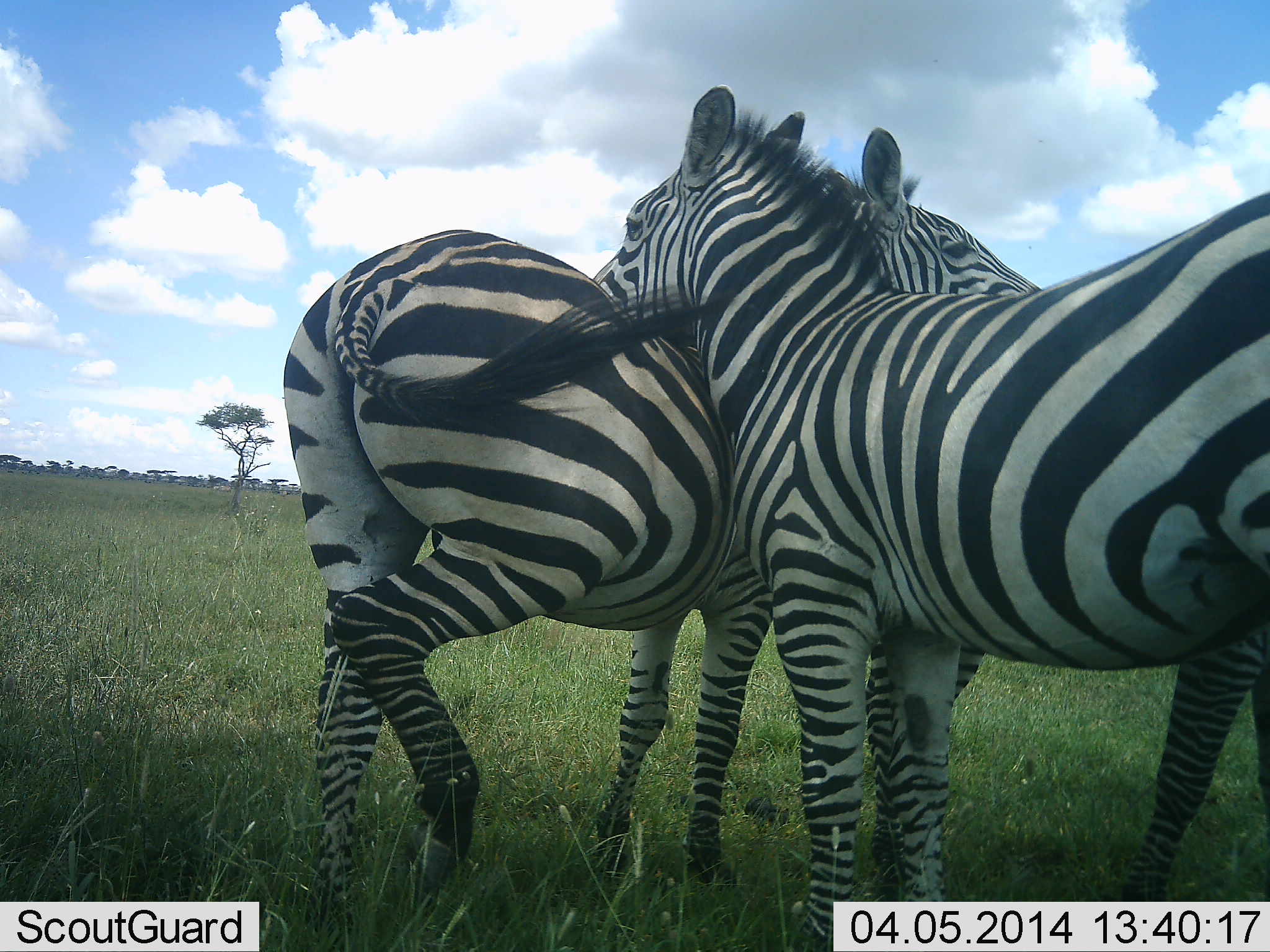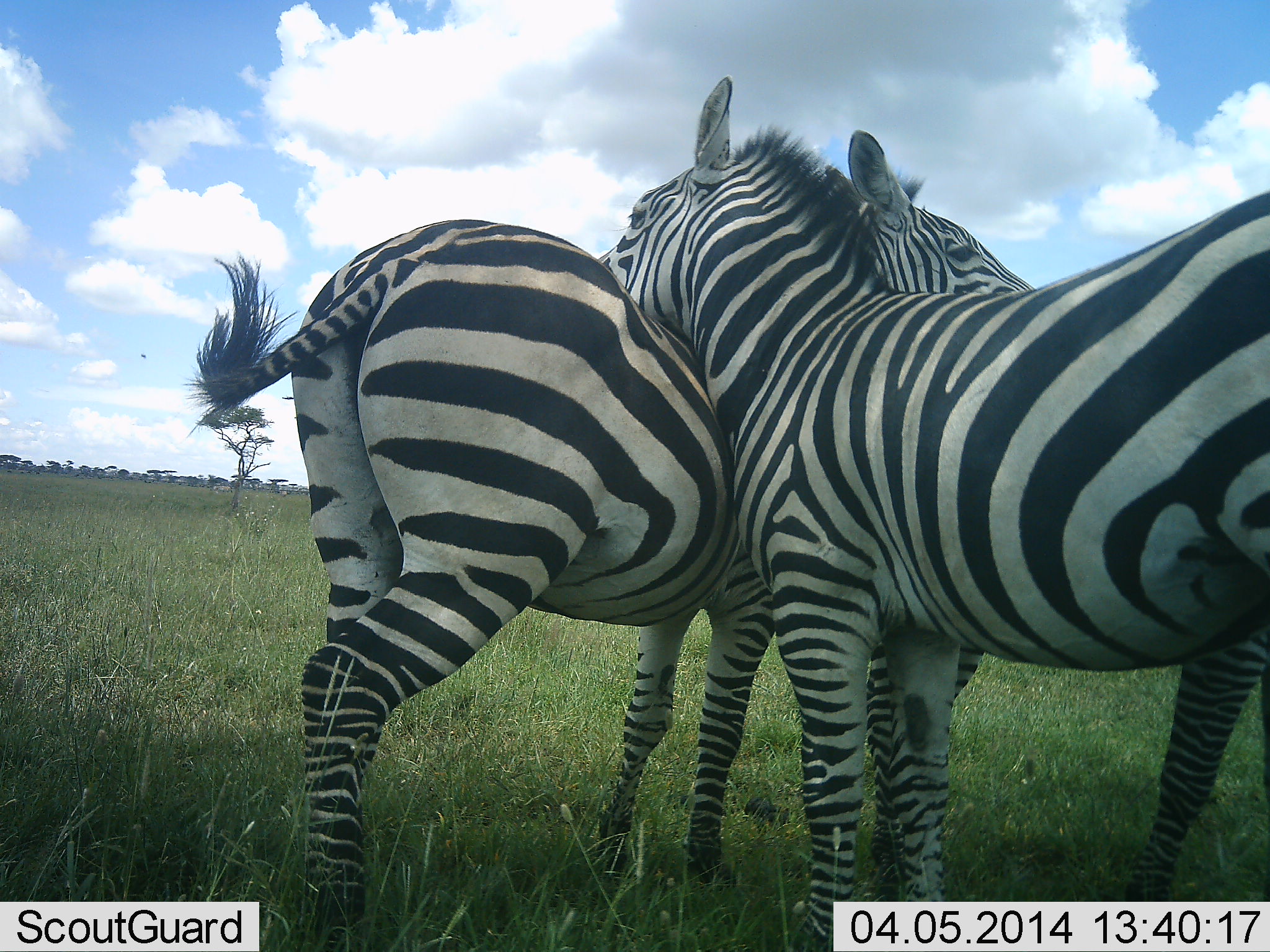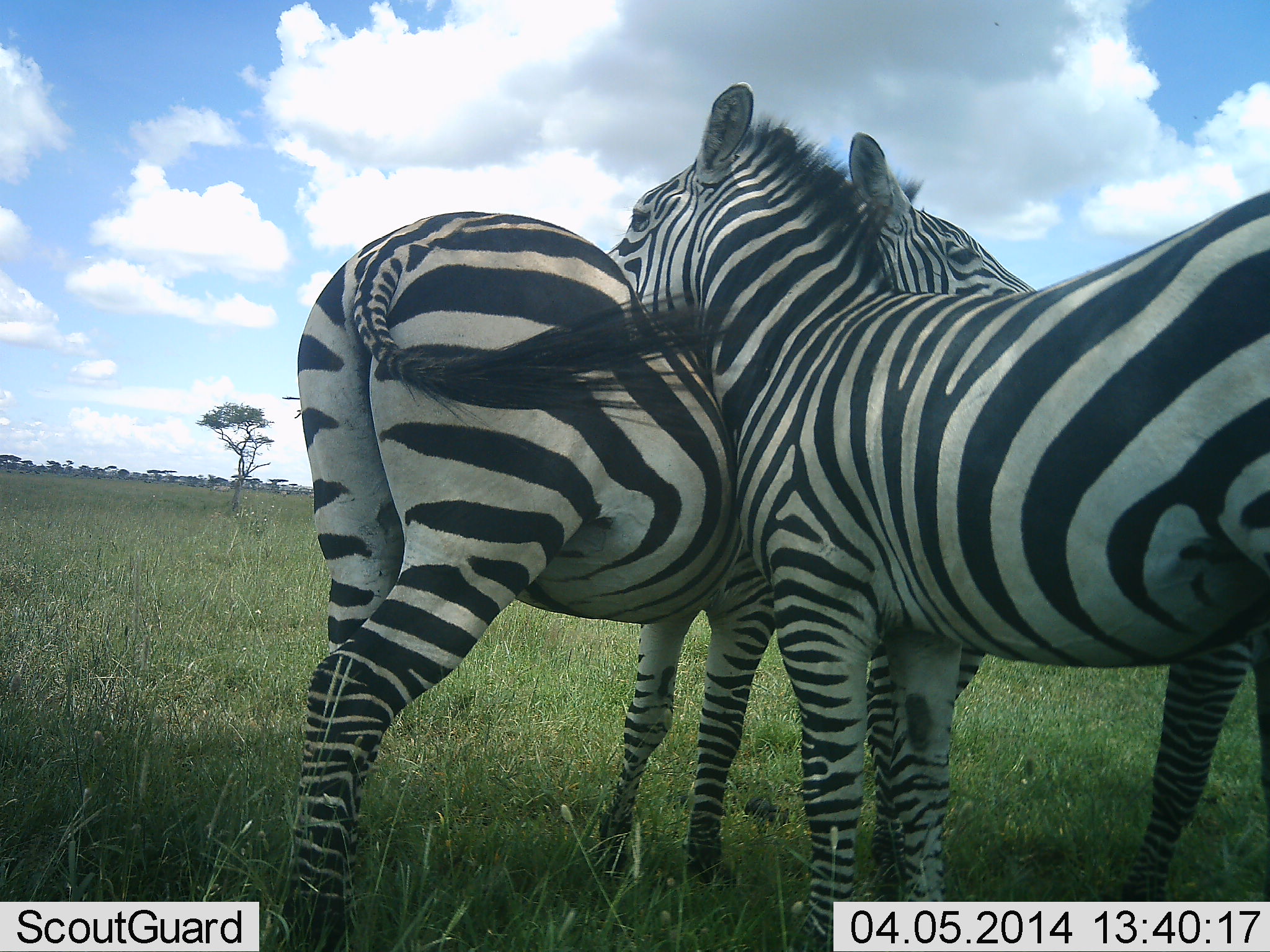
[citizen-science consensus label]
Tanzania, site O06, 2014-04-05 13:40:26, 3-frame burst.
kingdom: Animalia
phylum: Chordata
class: Mammalia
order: Perissodactyla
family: Equidae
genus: Equus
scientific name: Equus quagga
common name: plains zebra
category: zebra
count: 2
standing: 45%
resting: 2%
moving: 2%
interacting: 84%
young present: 0%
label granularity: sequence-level